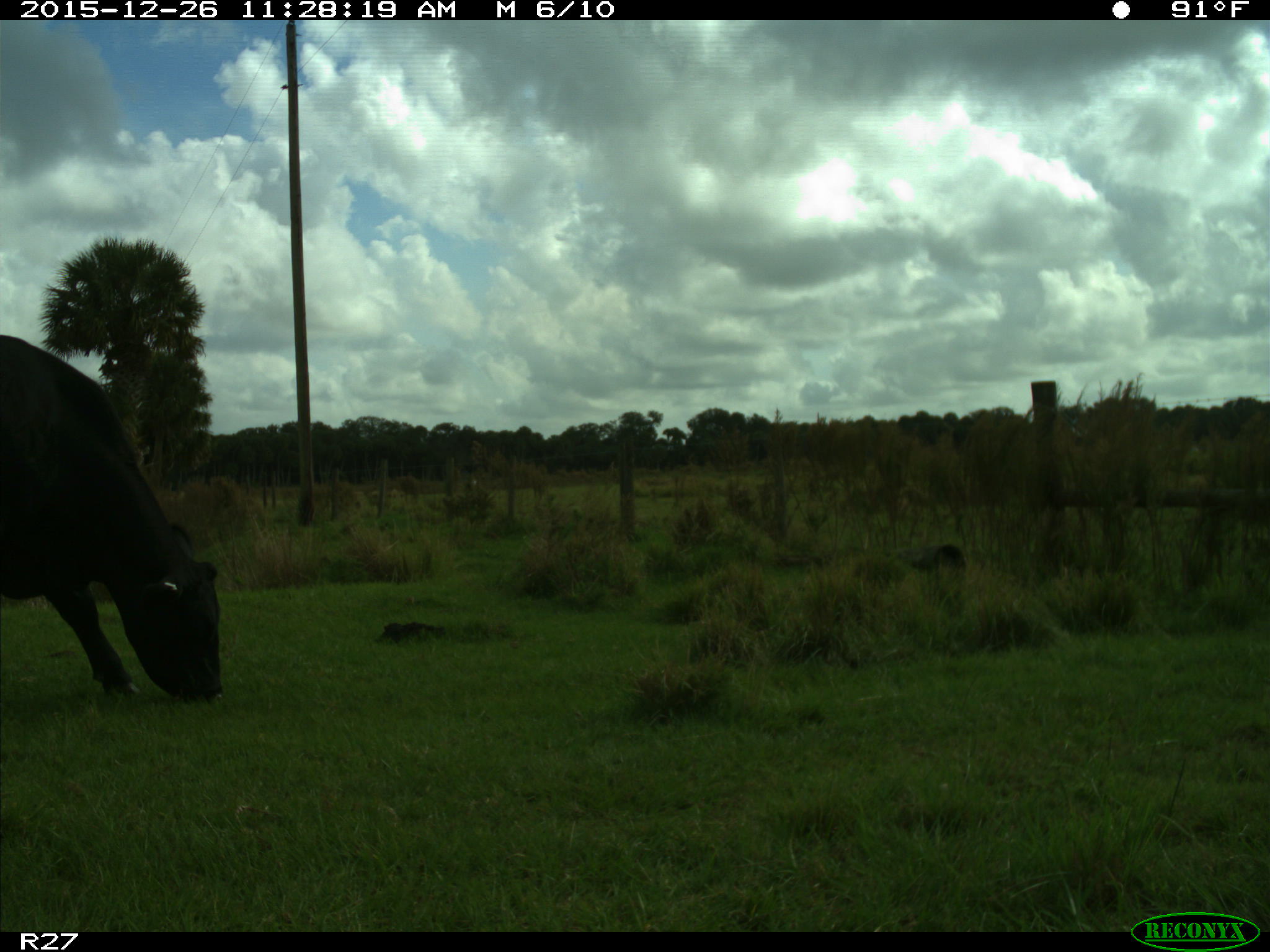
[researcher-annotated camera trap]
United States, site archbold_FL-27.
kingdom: Animalia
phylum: Chordata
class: Mammalia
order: Artiodactyla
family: Bovidae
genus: Bos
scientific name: Bos taurus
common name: domestic cow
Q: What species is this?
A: Bos taurus (domestic cow).